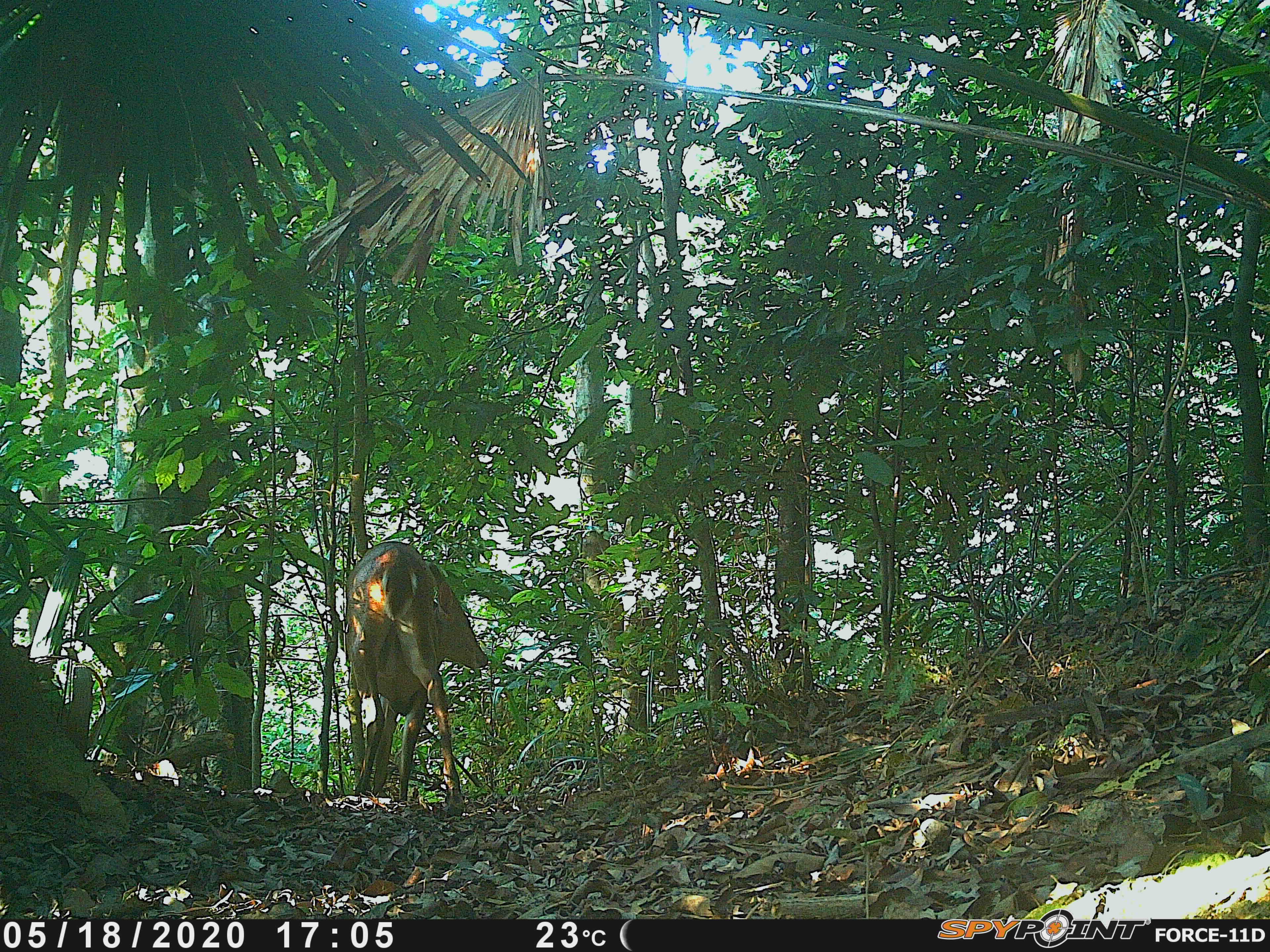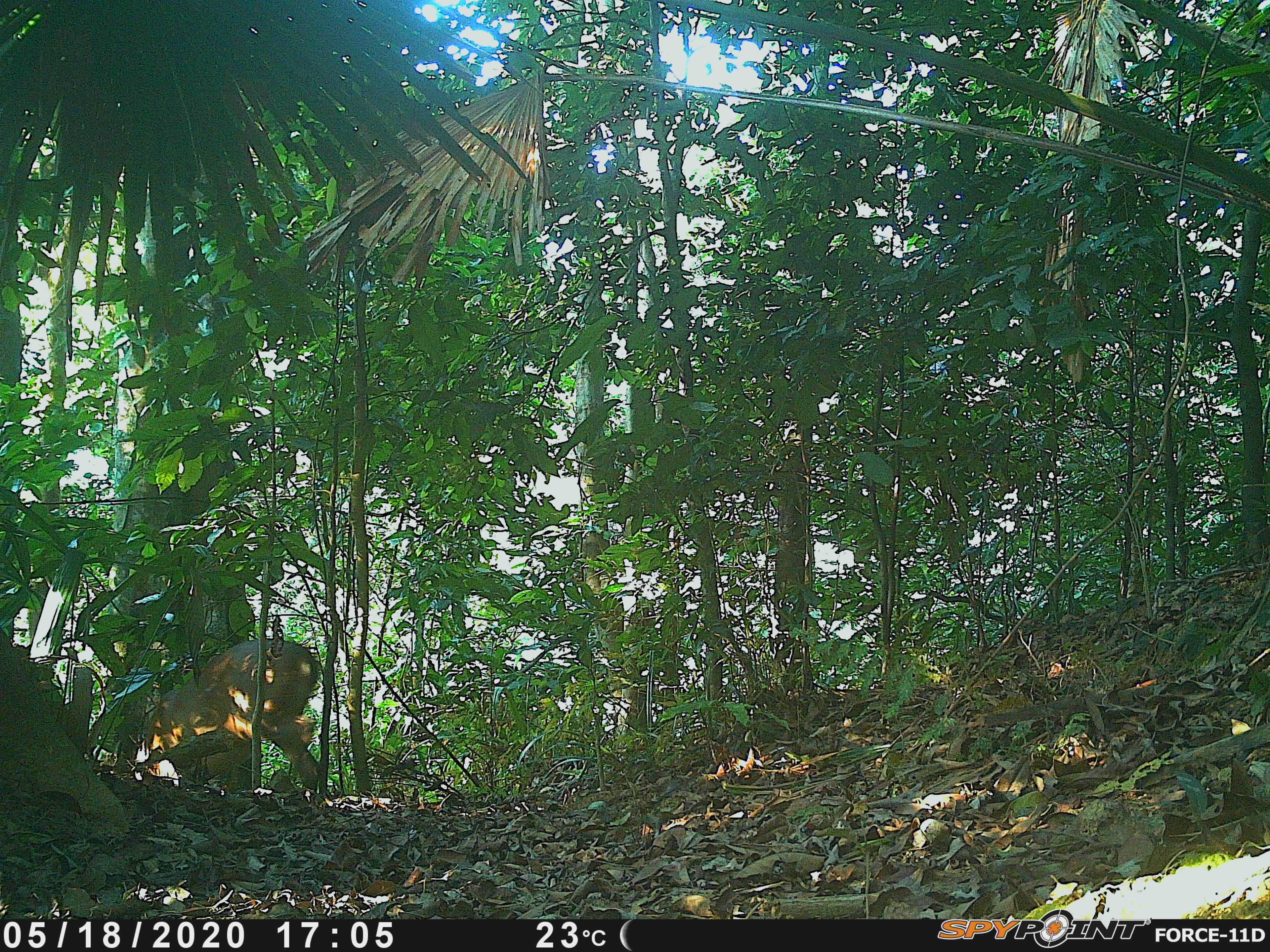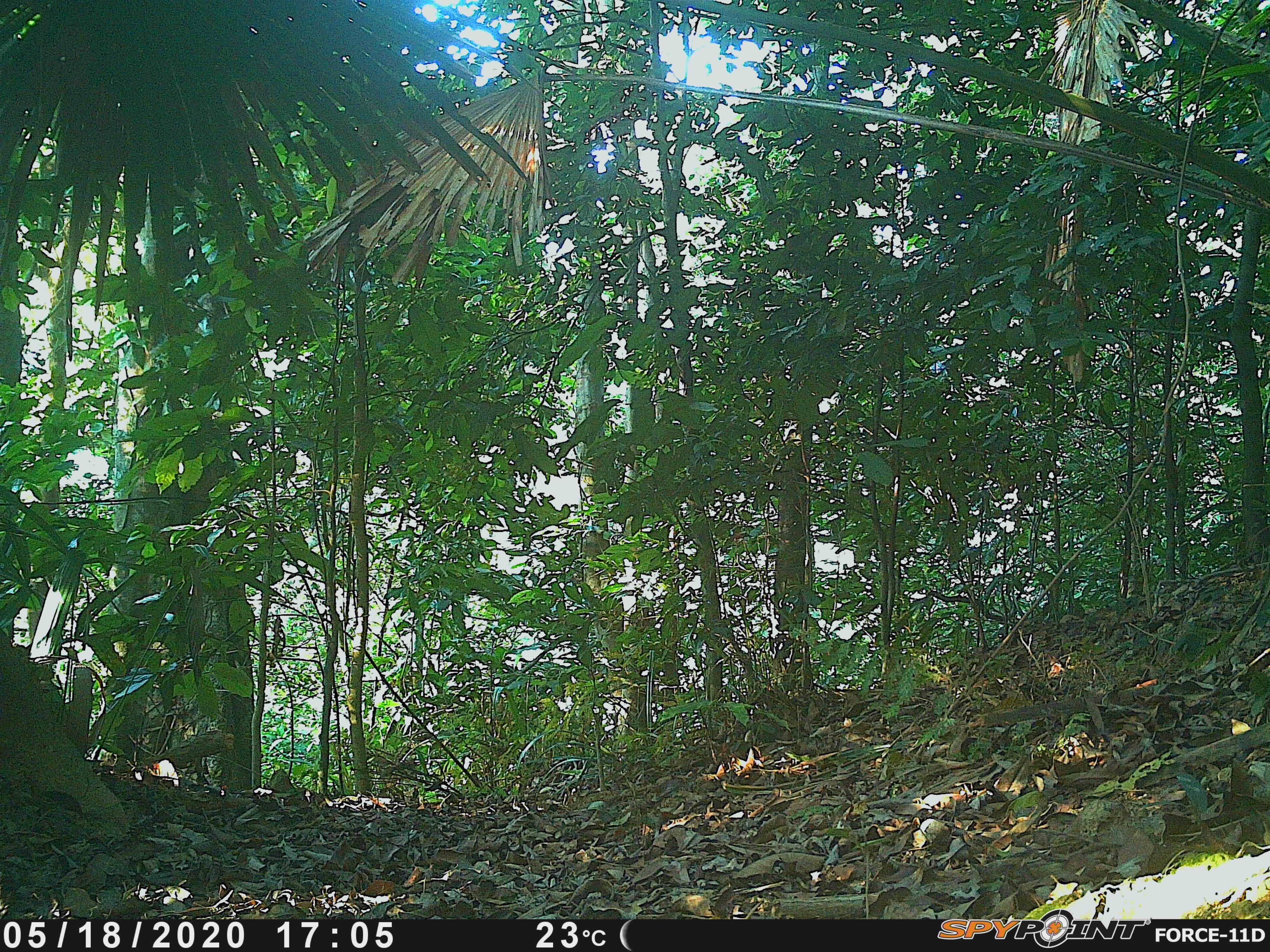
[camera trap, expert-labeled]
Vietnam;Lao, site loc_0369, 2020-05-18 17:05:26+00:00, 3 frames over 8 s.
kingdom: Animalia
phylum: Chordata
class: Mammalia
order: Artiodactyla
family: Cervidae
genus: Muntiacus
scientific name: Muntiacus vuquangensis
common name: large-antlered muntjac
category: large antlered muntjac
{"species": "large antlered muntjac (large-antlered muntjac) (Muntiacus vuquangensis)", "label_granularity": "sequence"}